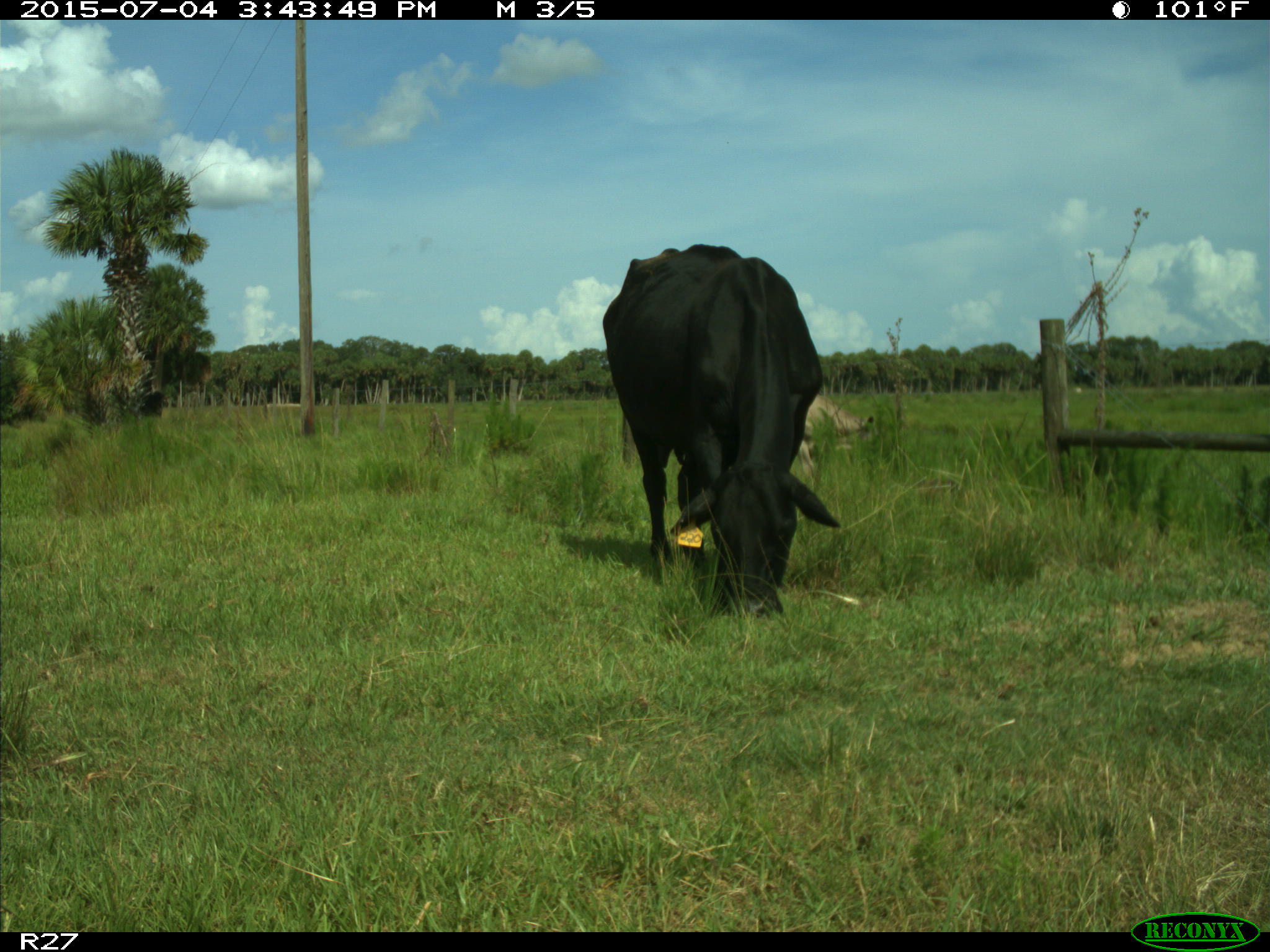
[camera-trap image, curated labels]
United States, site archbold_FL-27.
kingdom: Animalia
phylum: Chordata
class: Mammalia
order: Artiodactyla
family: Bovidae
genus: Bos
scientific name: Bos taurus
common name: domestic cow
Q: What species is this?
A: Bos taurus (domestic cow).